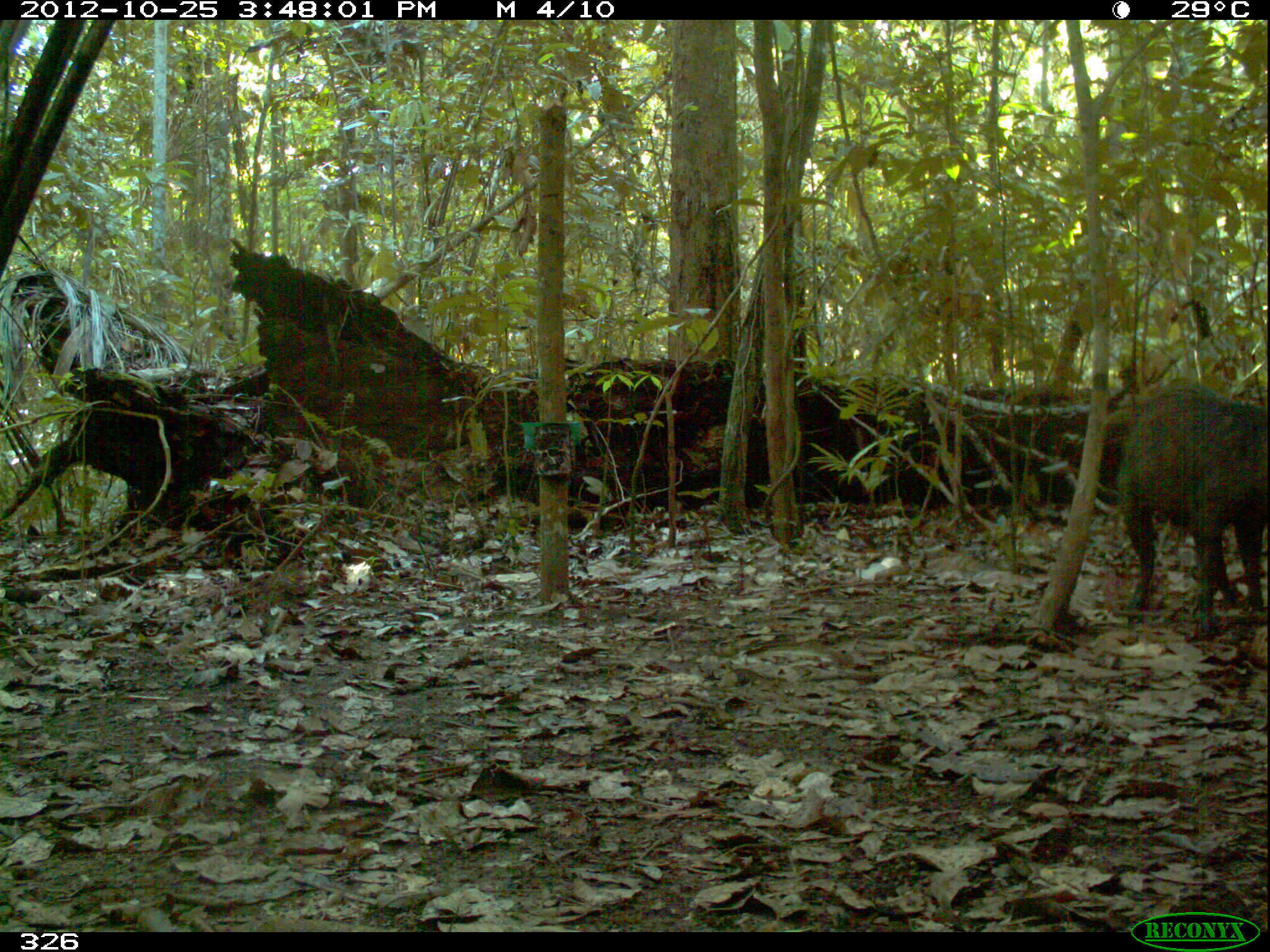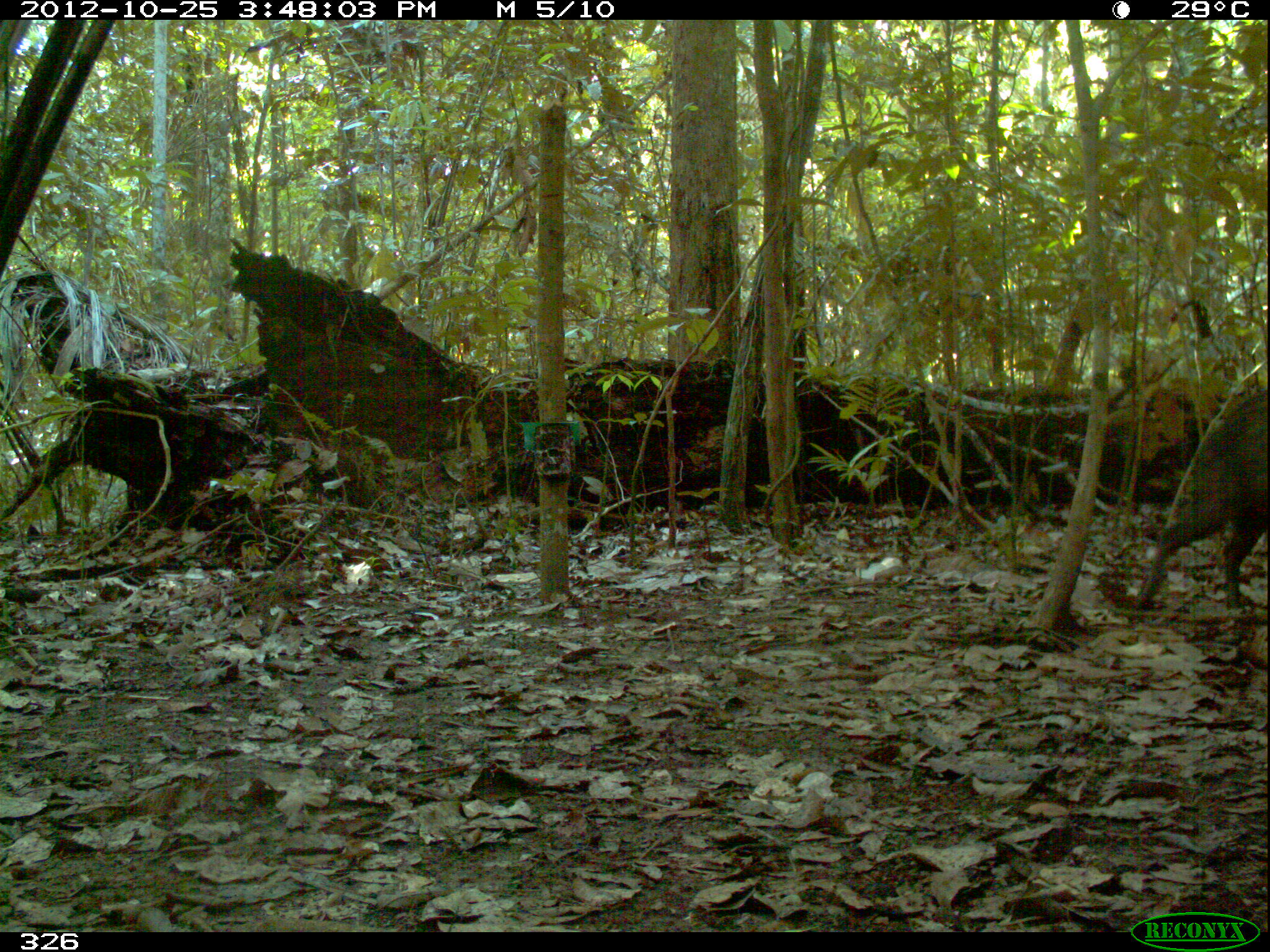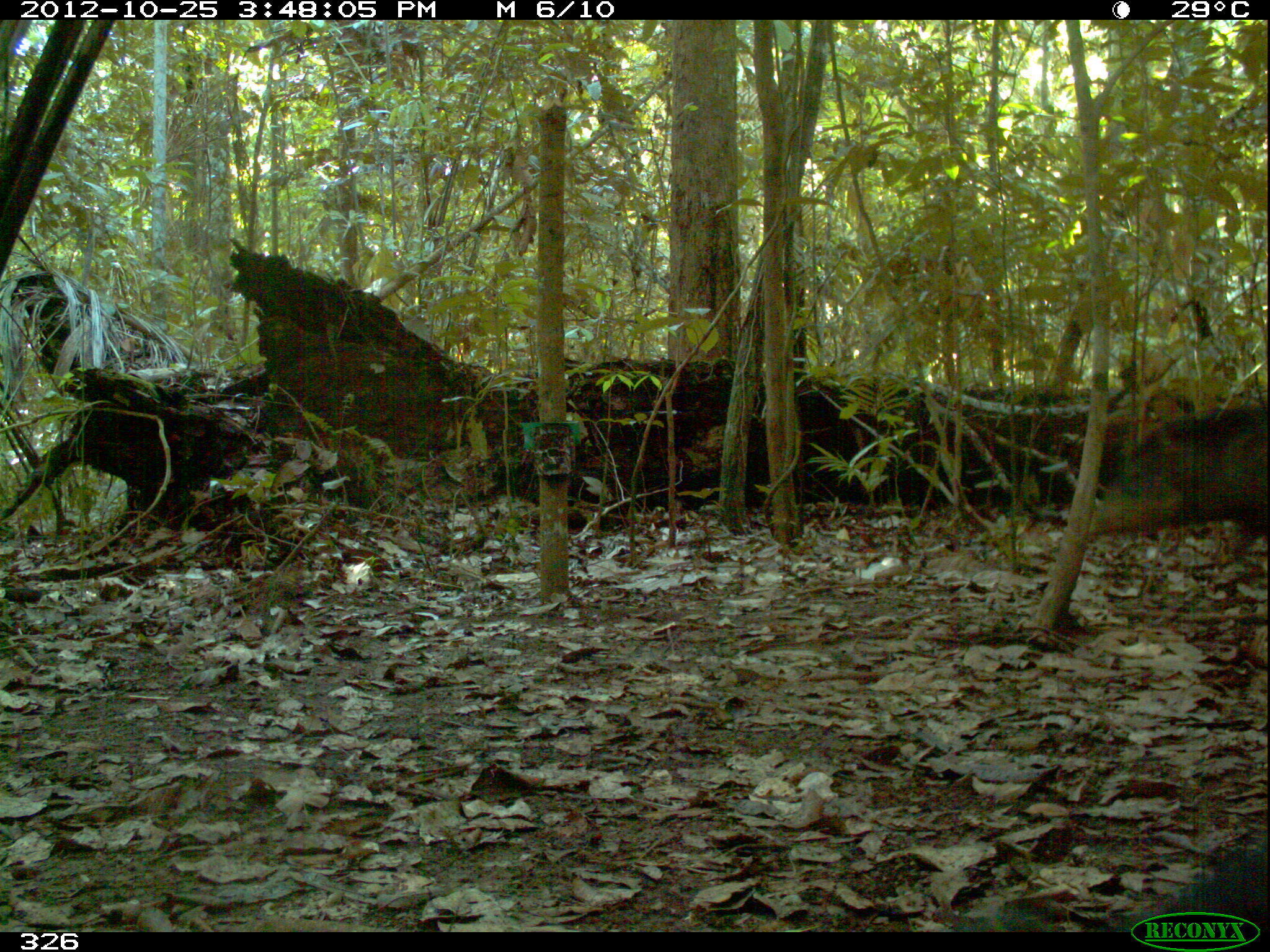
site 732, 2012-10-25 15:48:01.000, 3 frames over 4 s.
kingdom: Animalia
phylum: Chordata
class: Mammalia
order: Artiodactyla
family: Tayassuidae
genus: Tayassu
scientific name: Tayassu pecari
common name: white-lipped peccary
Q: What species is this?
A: Tayassu pecari (white-lipped peccary).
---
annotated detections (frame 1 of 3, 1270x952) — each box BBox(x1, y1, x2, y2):
tayassu pecari: BBox(1114, 375, 1265, 640)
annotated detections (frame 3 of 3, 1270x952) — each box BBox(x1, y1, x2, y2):
tayassu pecari: BBox(1085, 404, 1263, 560); BBox(1118, 842, 1267, 932)